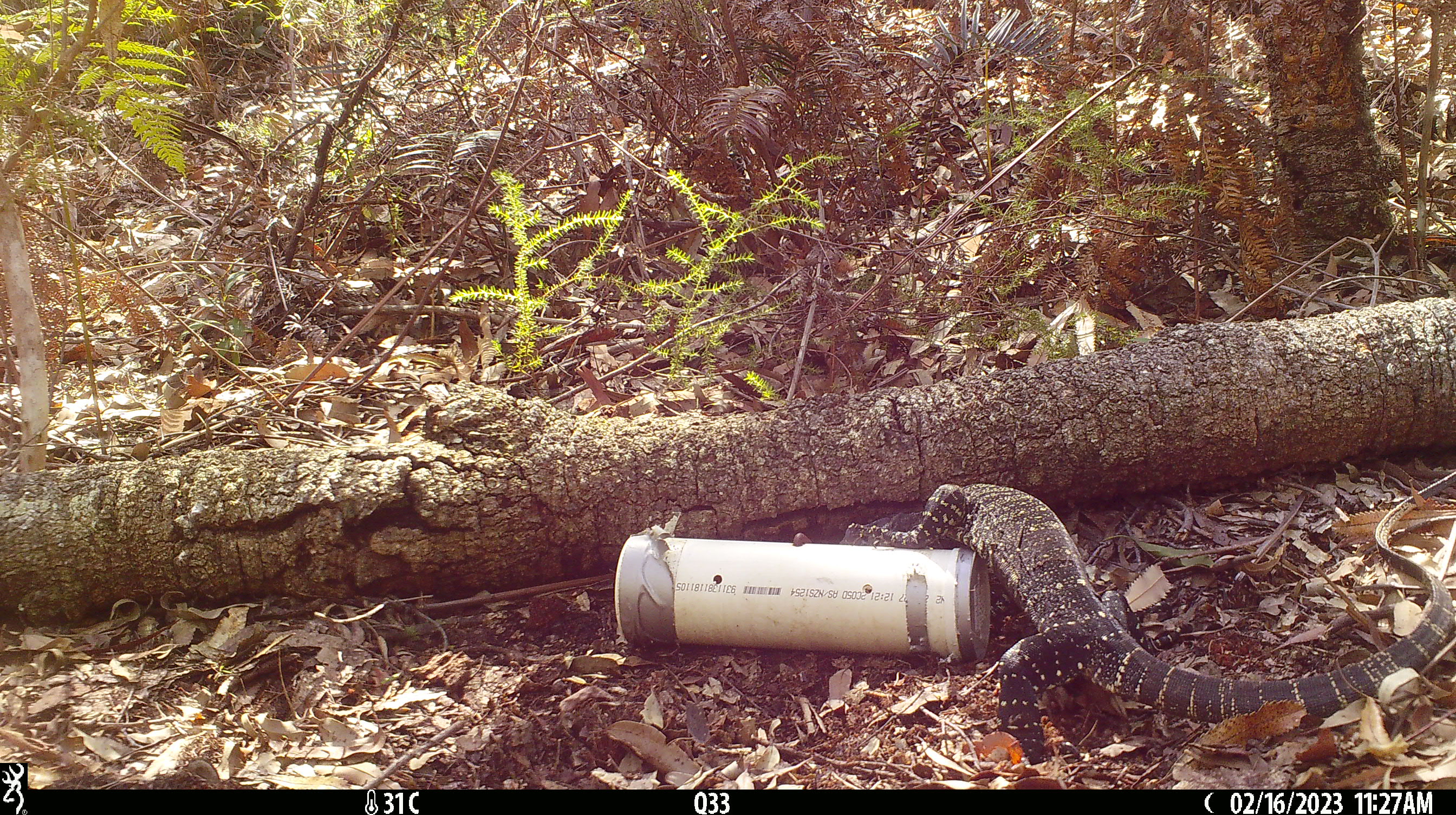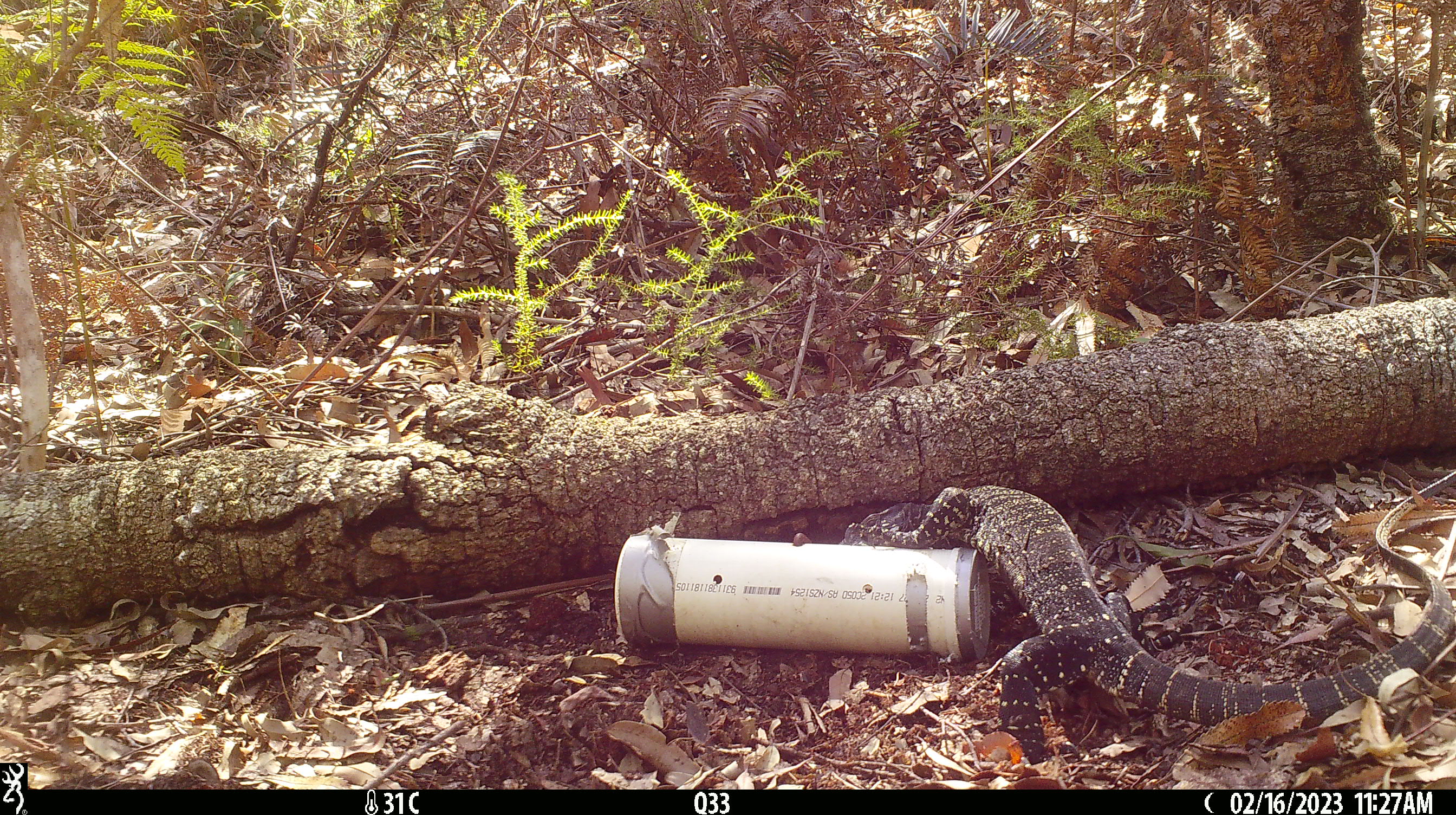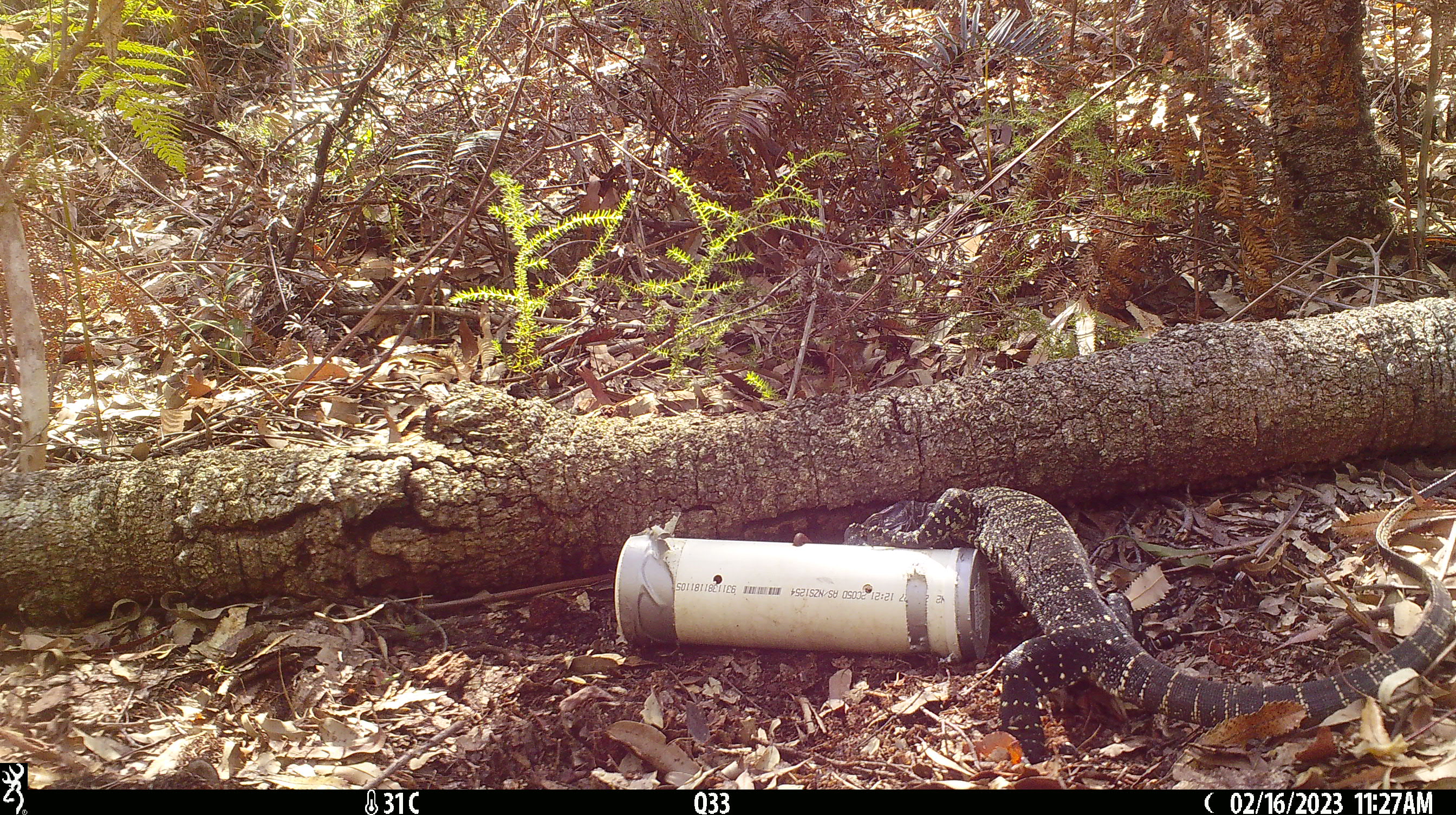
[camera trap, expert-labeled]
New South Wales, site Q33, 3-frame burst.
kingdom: Animalia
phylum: Chordata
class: Reptilia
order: Squamata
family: Varanidae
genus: Varanus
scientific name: Varanus varius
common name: lace monitor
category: goanna